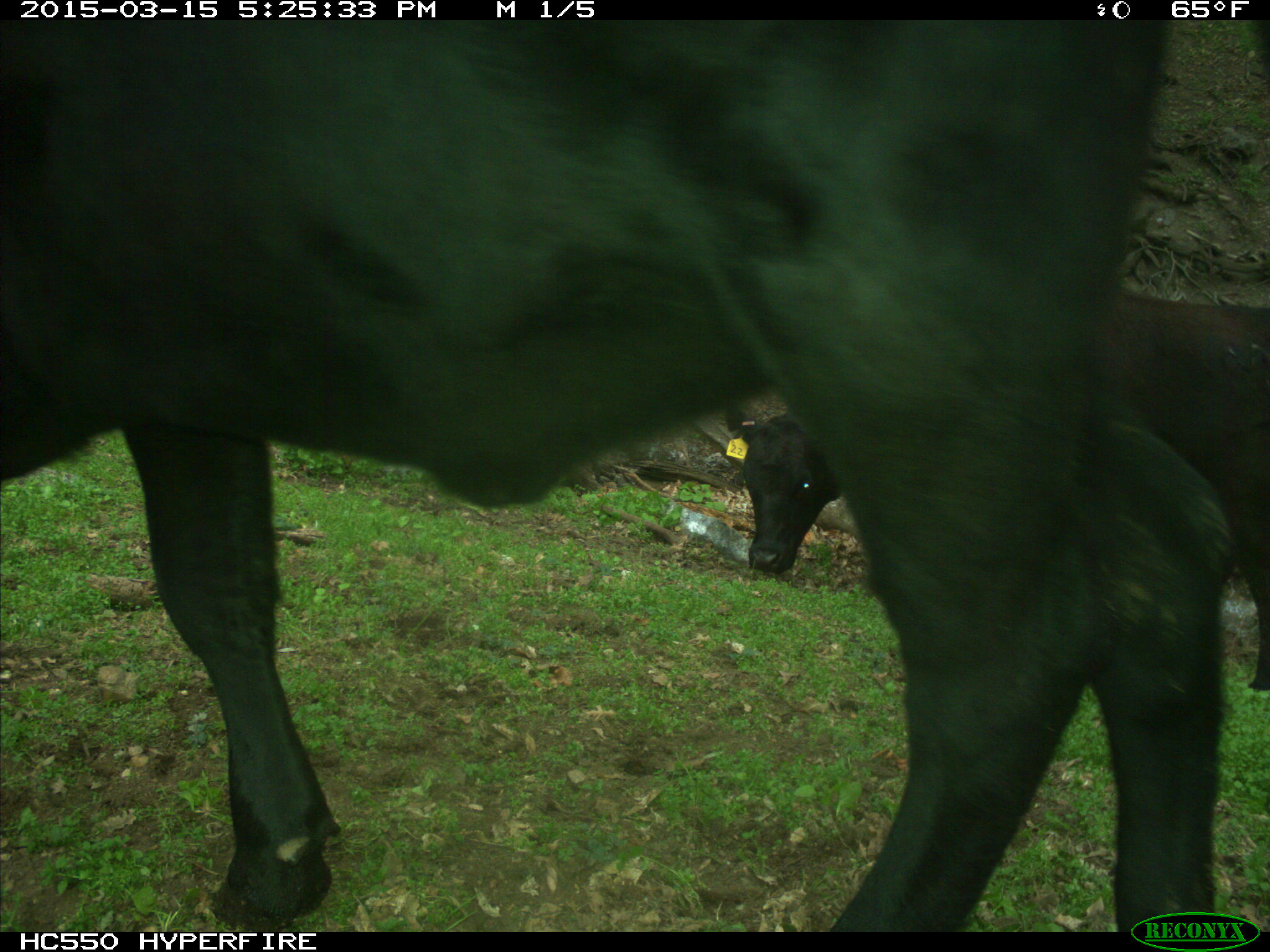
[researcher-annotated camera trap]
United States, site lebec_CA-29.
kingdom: Animalia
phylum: Chordata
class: Mammalia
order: Artiodactyla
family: Bovidae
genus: Bos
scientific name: Bos taurus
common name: domestic cow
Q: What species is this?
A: Bos taurus (domestic cow).